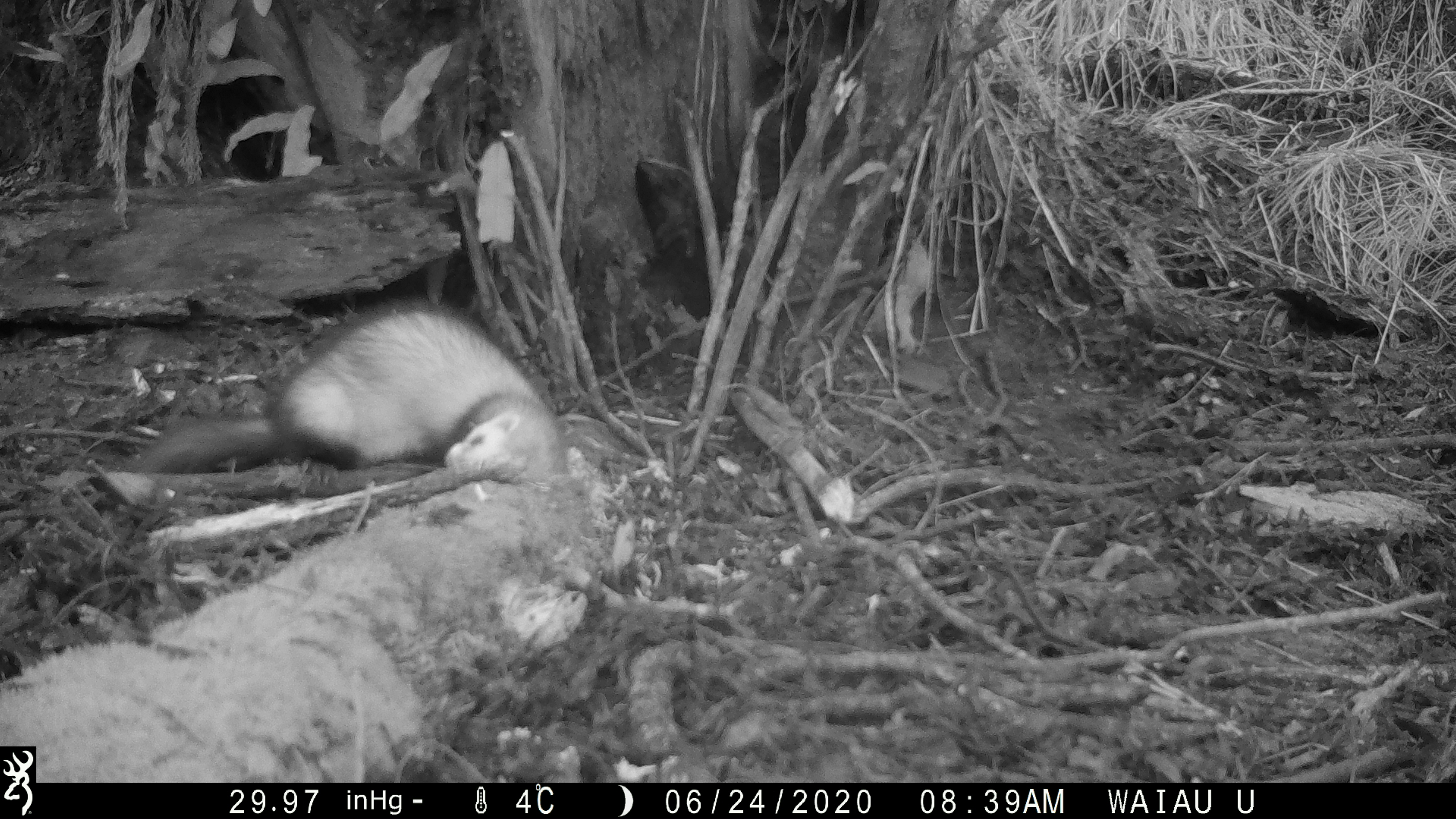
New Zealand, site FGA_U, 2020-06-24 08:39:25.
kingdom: Animalia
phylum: Chordata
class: Mammalia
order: Carnivora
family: Mustelidae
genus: Mustela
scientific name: Mustela furo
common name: ferret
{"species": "ferret (Mustela furo)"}